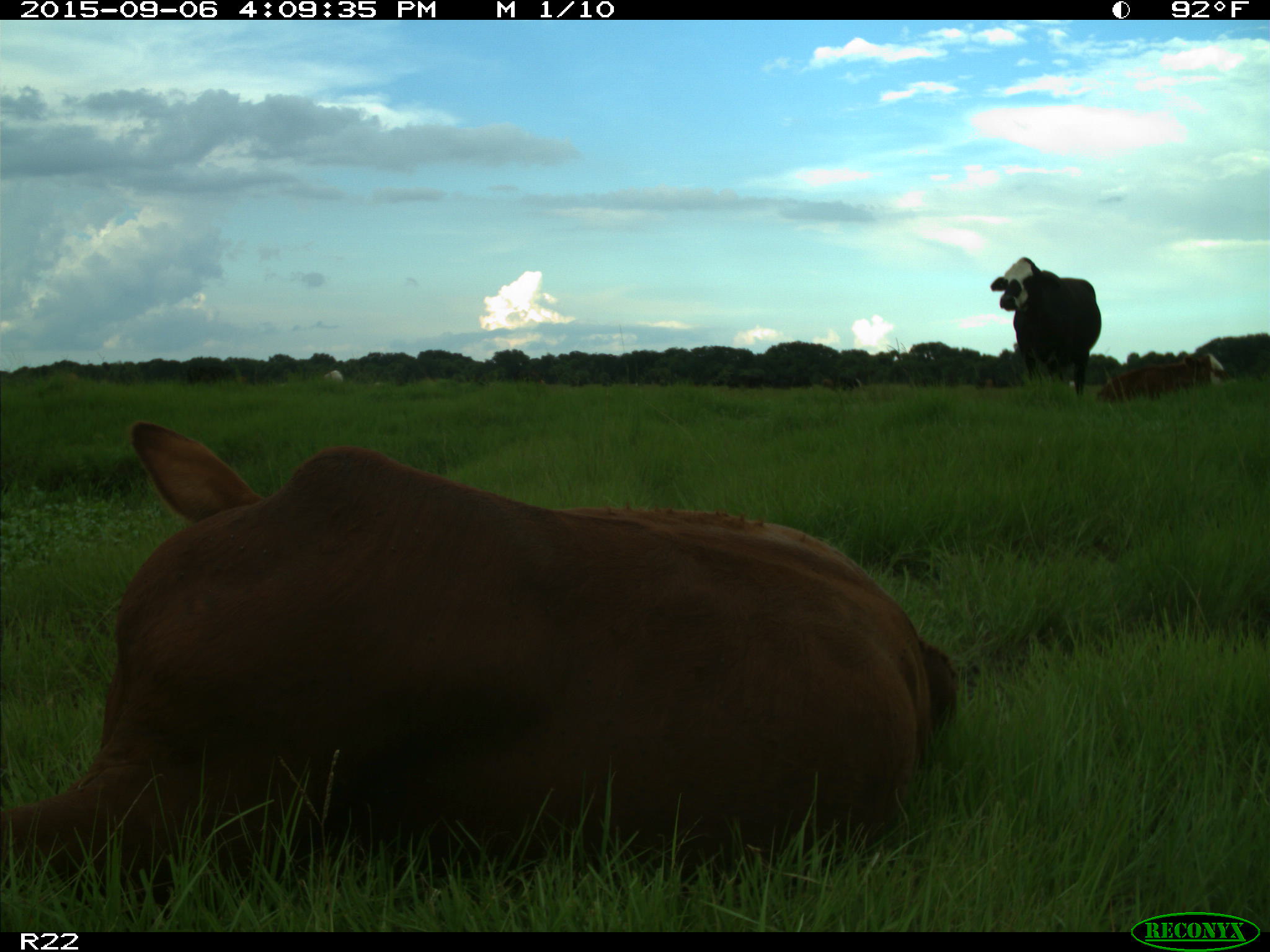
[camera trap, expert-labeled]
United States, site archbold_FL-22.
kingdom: Animalia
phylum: Chordata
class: Mammalia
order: Artiodactyla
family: Bovidae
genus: Bos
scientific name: Bos taurus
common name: domestic cow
Bos taurus (domestic cow).